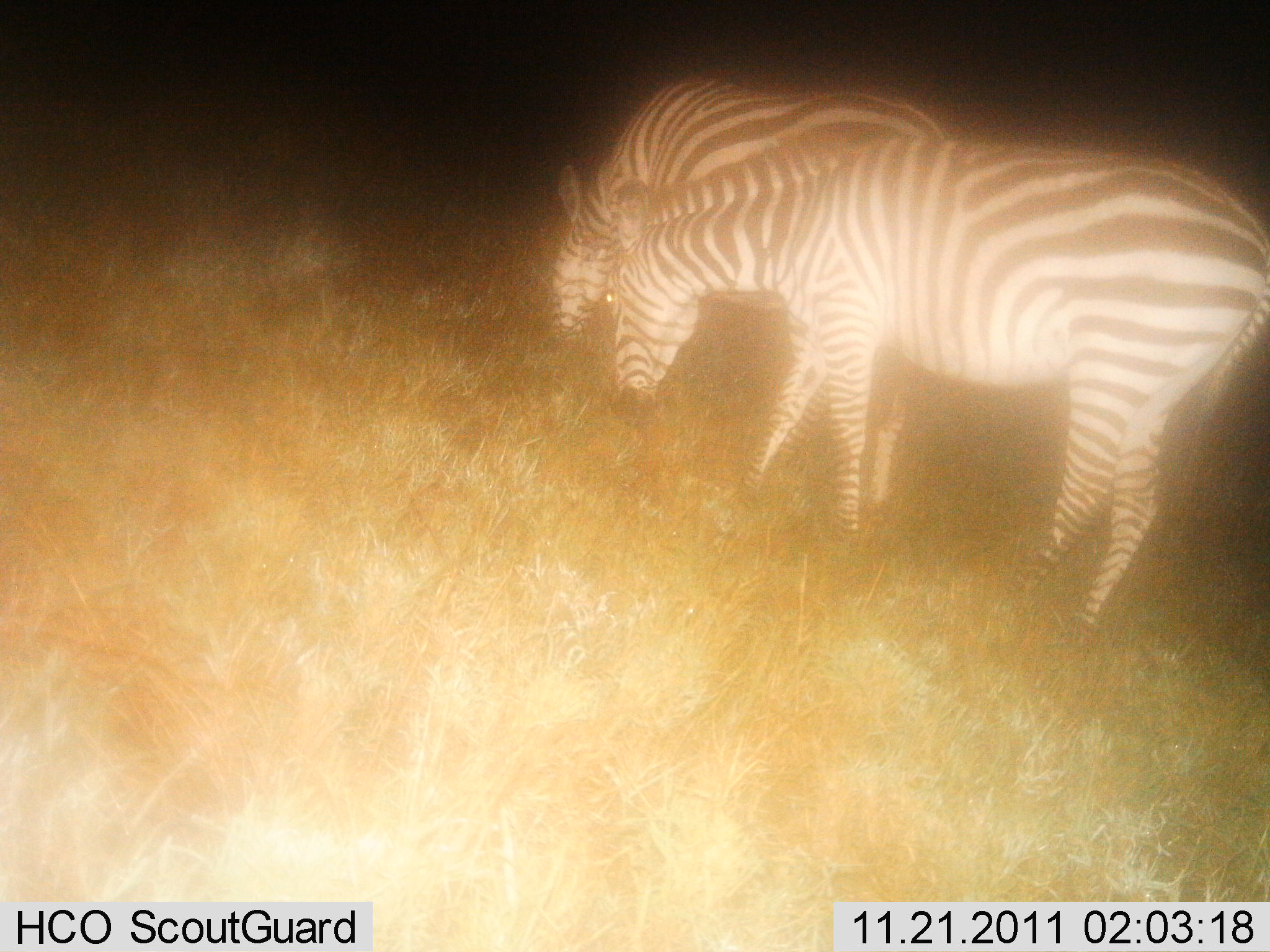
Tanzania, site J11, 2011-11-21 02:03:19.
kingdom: Animalia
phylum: Chordata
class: Mammalia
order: Perissodactyla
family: Equidae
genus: Equus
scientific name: Equus quagga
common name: plains zebra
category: zebra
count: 2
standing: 25%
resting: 0%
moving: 0%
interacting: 0%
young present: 0%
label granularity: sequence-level